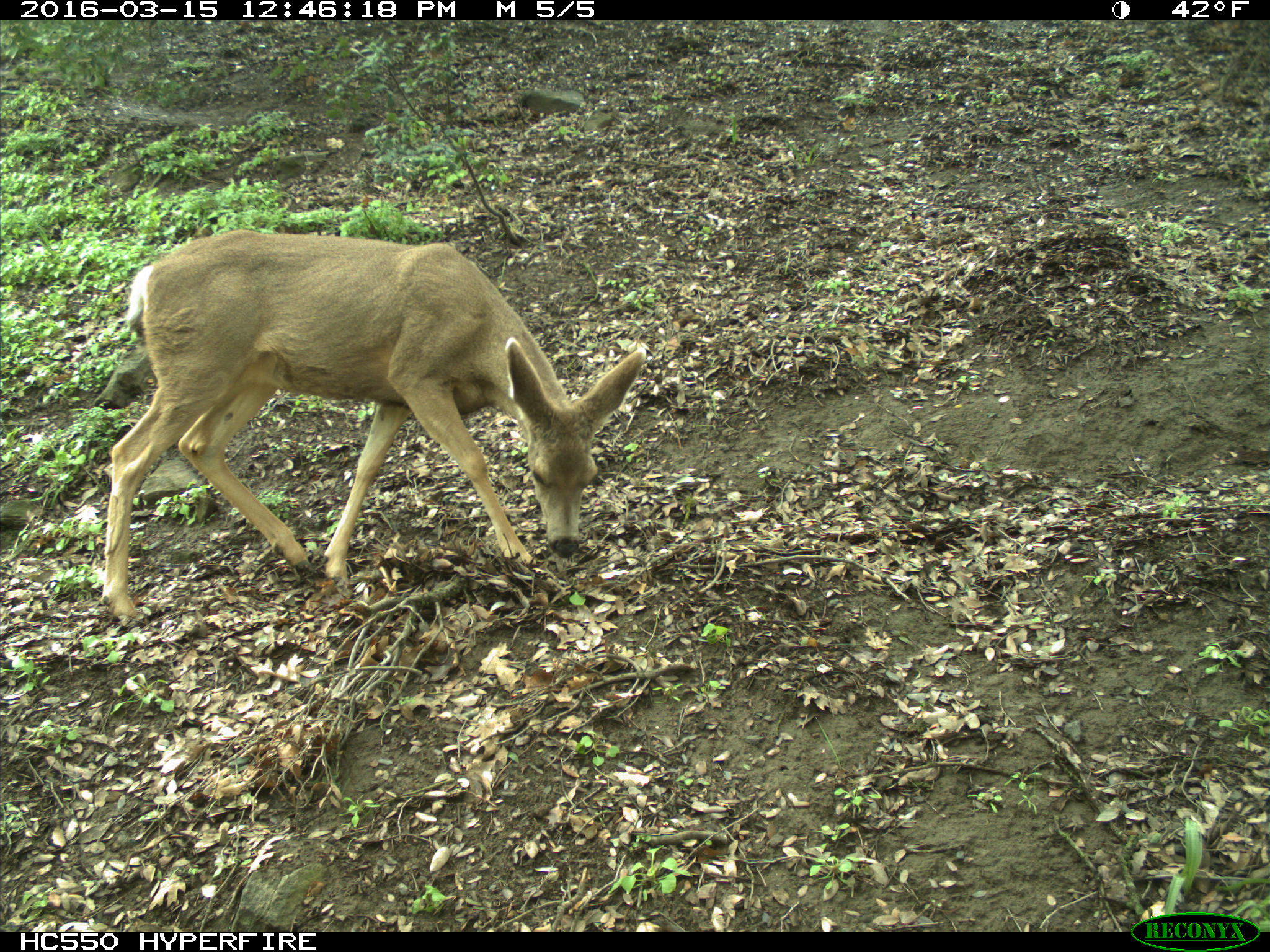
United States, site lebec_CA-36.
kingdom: Animalia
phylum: Chordata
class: Mammalia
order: Artiodactyla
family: Cervidae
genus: Odocoileus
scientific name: Odocoileus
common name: deer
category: unidentified deer